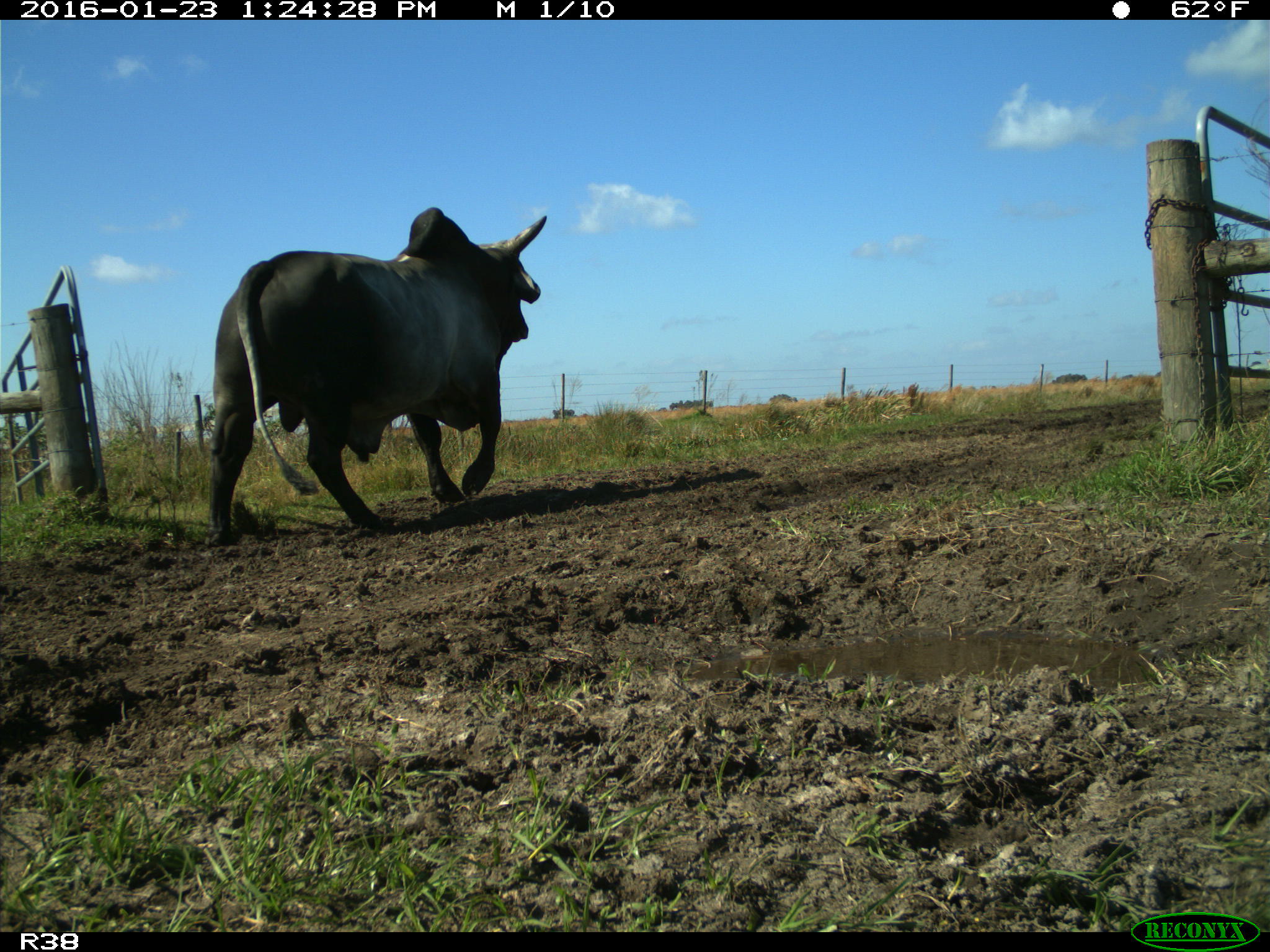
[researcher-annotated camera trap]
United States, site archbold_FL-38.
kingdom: Animalia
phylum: Chordata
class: Mammalia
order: Artiodactyla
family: Bovidae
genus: Bos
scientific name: Bos taurus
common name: domestic cow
Bos taurus (domestic cow).